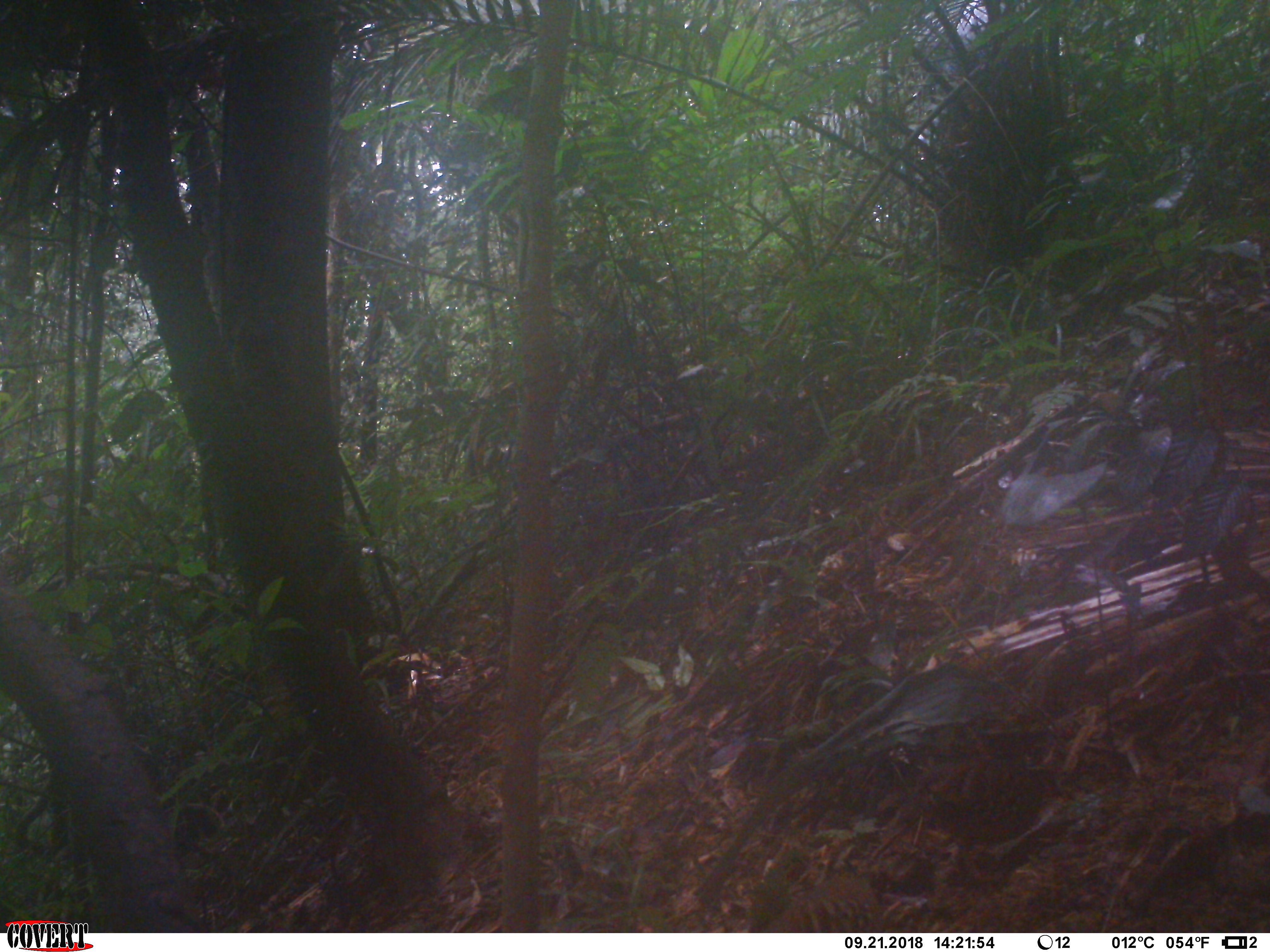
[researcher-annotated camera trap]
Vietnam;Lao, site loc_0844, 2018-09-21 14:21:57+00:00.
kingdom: Animalia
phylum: Chordata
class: Aves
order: Galliformes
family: Phasianidae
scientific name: Phasianidae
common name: partridge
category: unidentified partridge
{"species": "unidentified partridge (partridge) (Phasianidae)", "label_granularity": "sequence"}